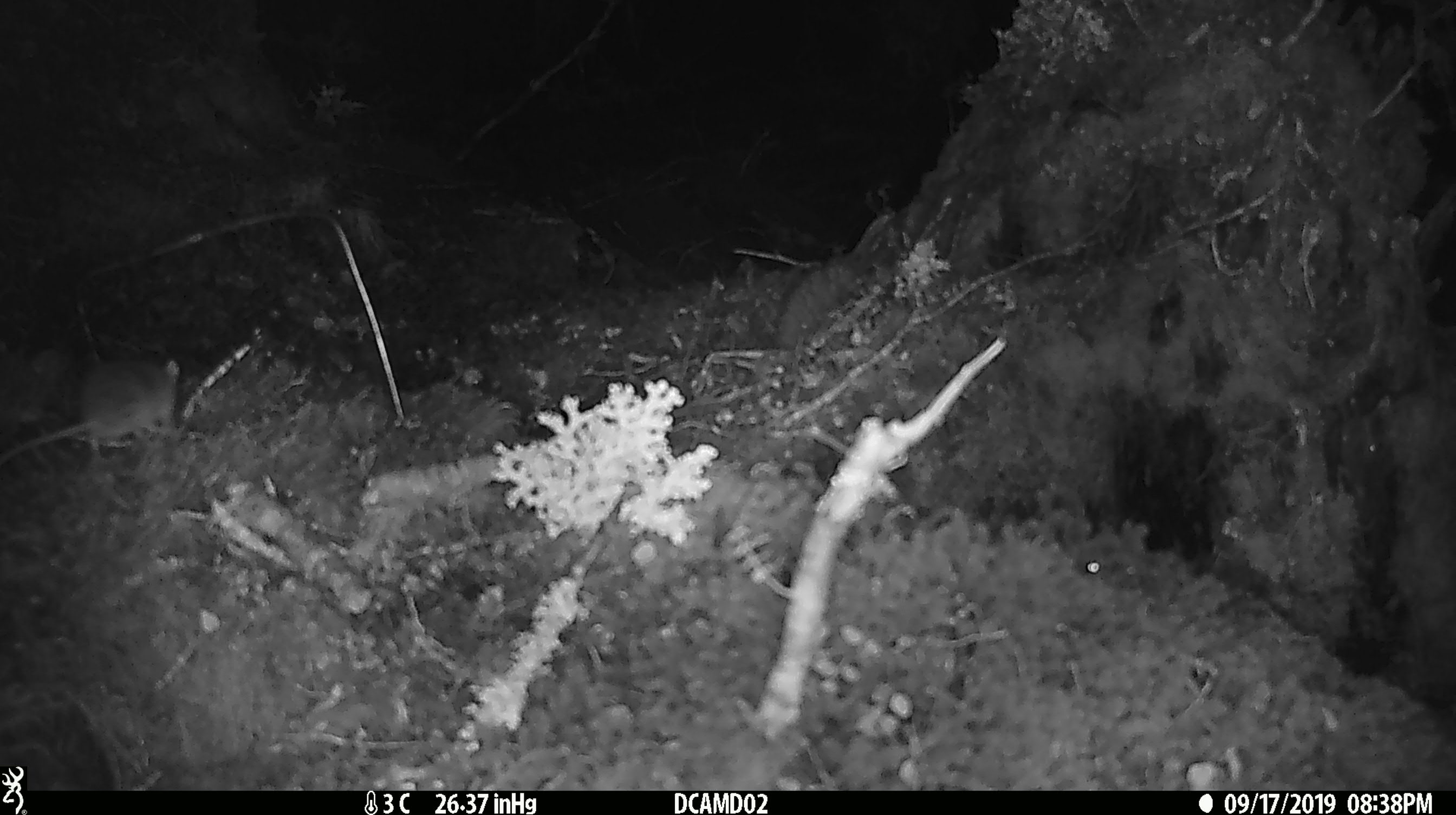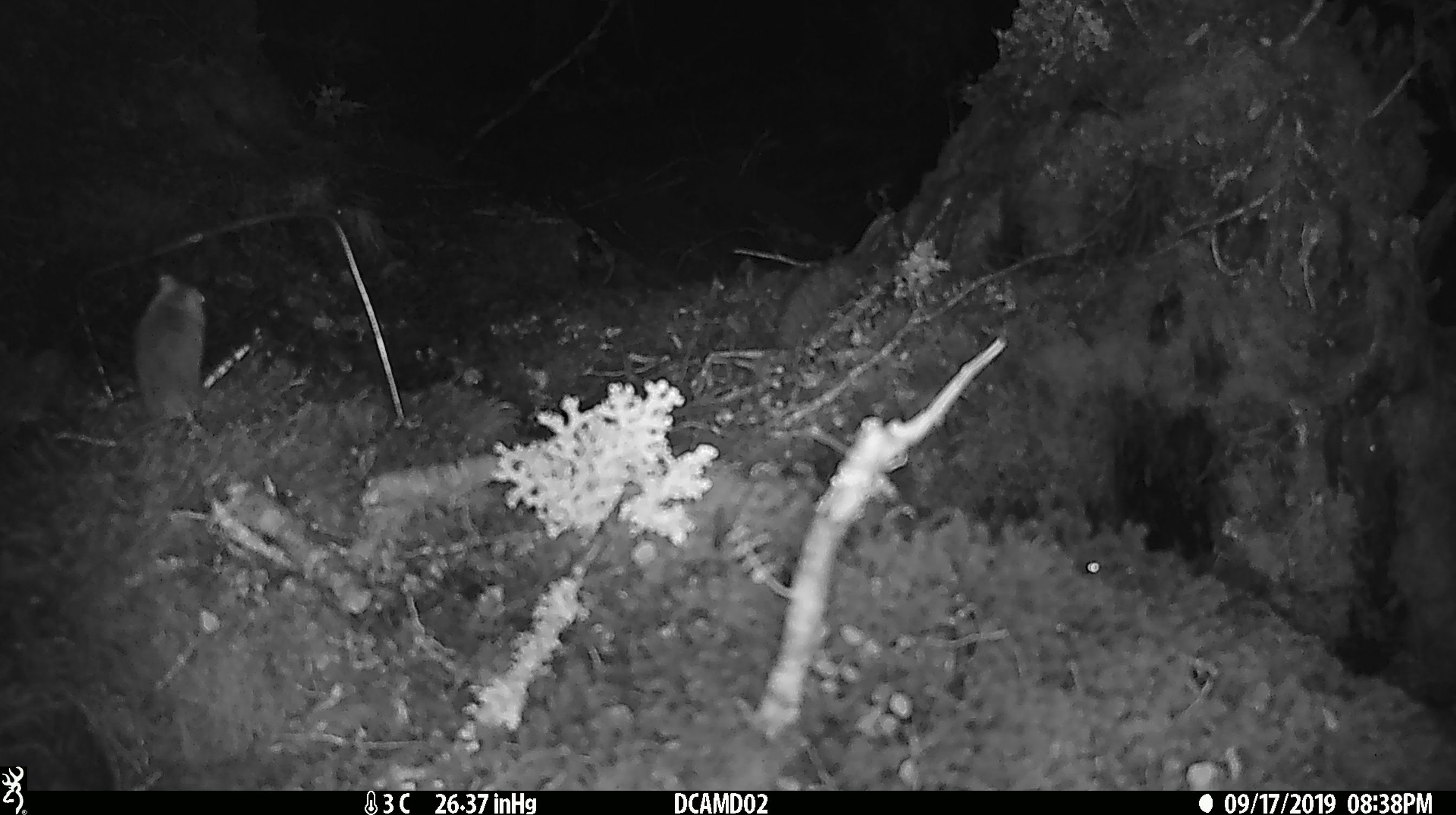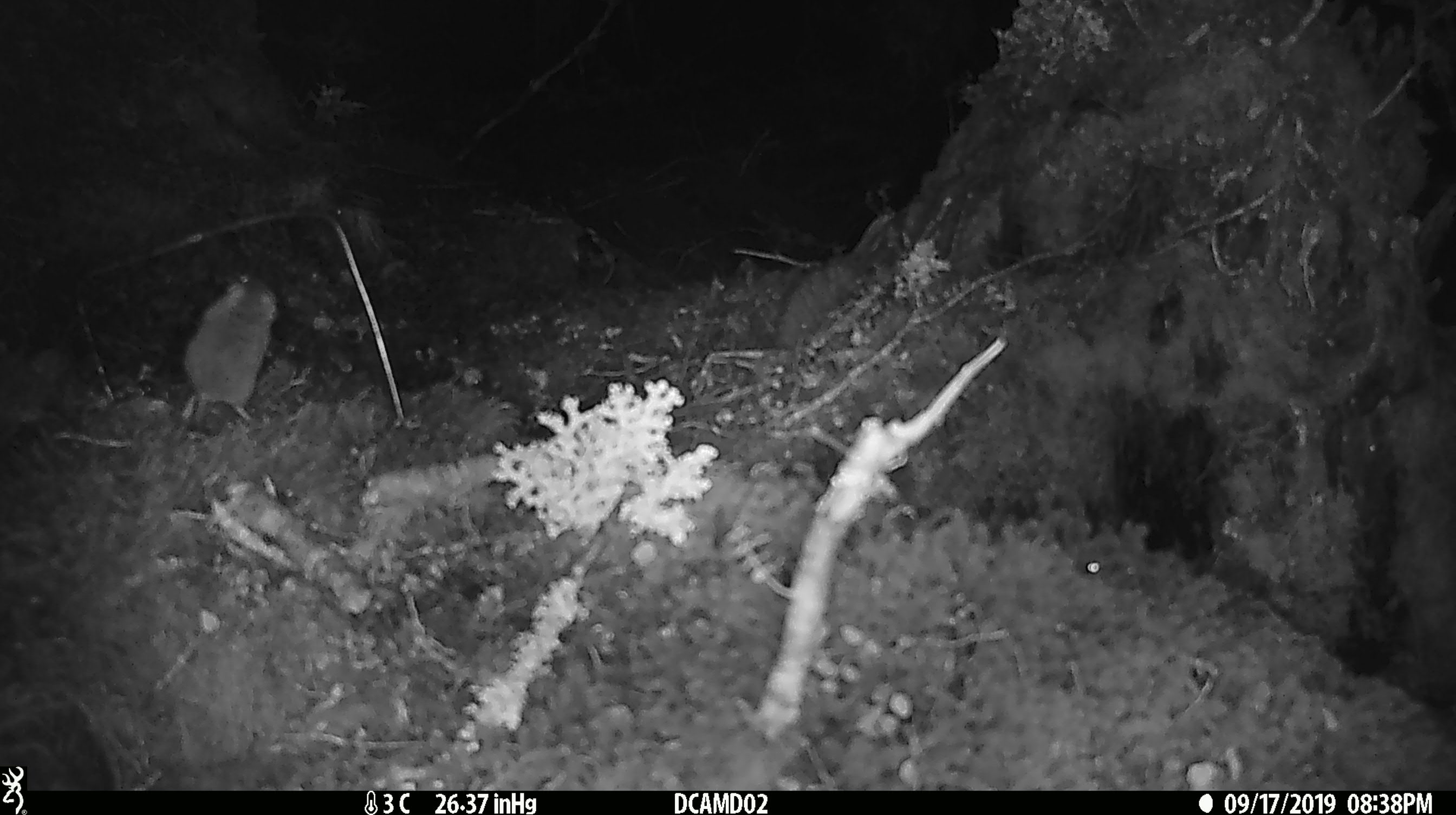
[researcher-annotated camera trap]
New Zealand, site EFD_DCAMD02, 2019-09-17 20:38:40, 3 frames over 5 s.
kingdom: Animalia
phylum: Chordata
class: Mammalia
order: Rodentia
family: Muridae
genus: Mus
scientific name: Mus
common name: mouse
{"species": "mouse (Mus)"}